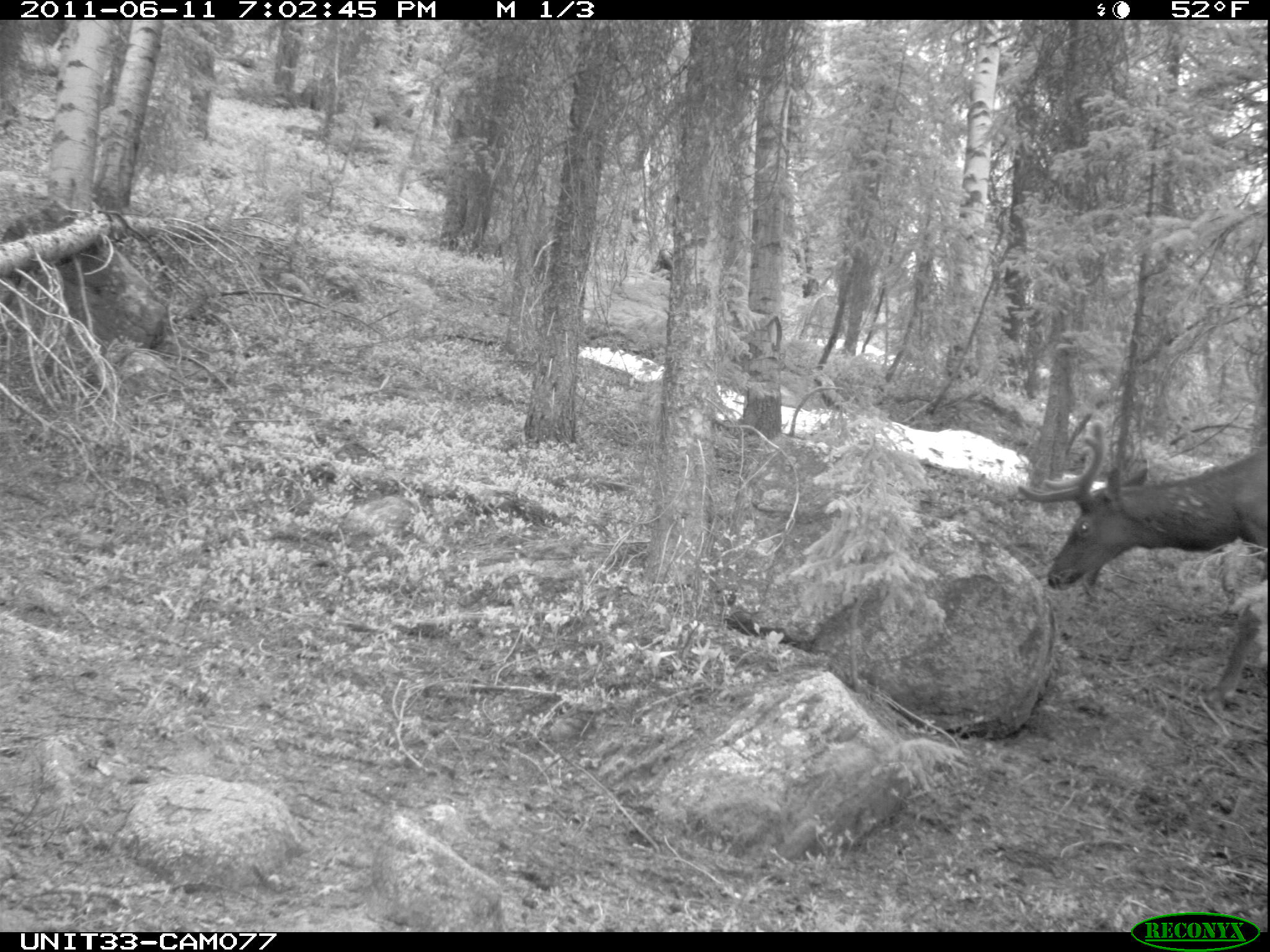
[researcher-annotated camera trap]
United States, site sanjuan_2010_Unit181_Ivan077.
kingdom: Animalia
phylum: Chordata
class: Mammalia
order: Artiodactyla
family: Cervidae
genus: Cervus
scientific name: Cervus elaphus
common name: red deer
Cervus elaphus (red deer).